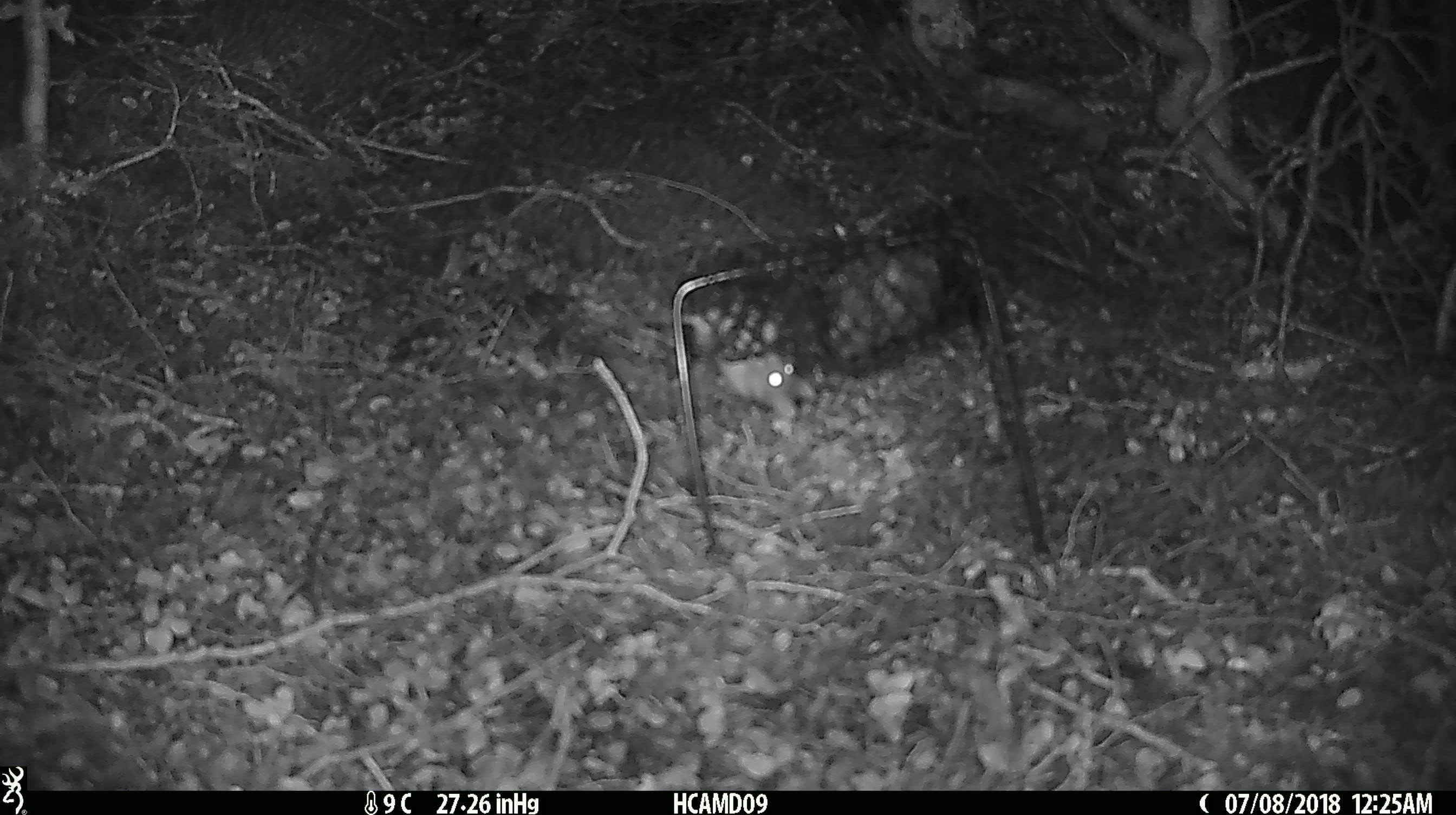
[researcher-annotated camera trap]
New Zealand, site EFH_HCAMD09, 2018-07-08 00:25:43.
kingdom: Animalia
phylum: Chordata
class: Mammalia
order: Rodentia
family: Muridae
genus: Mus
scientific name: Mus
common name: mouse